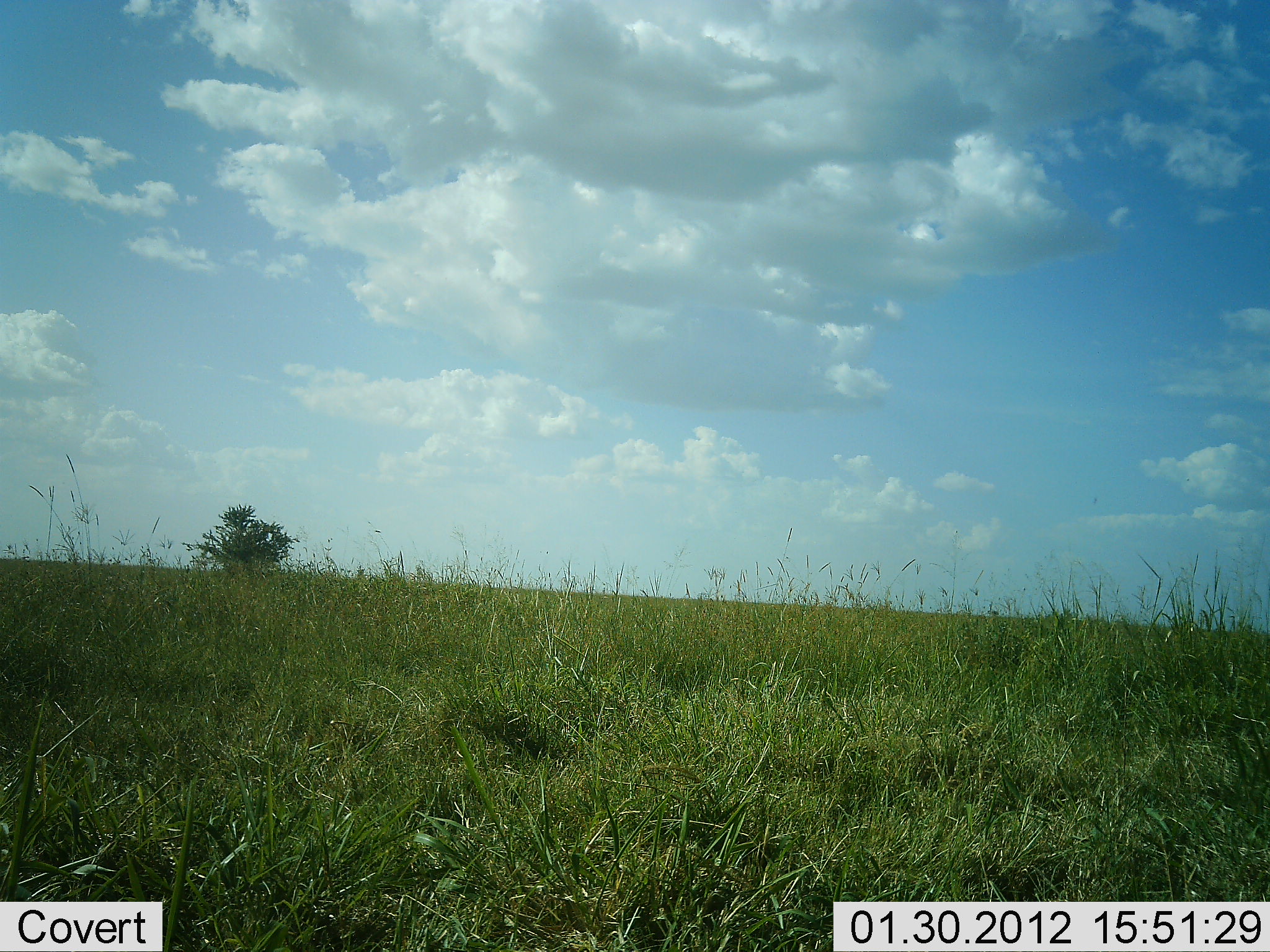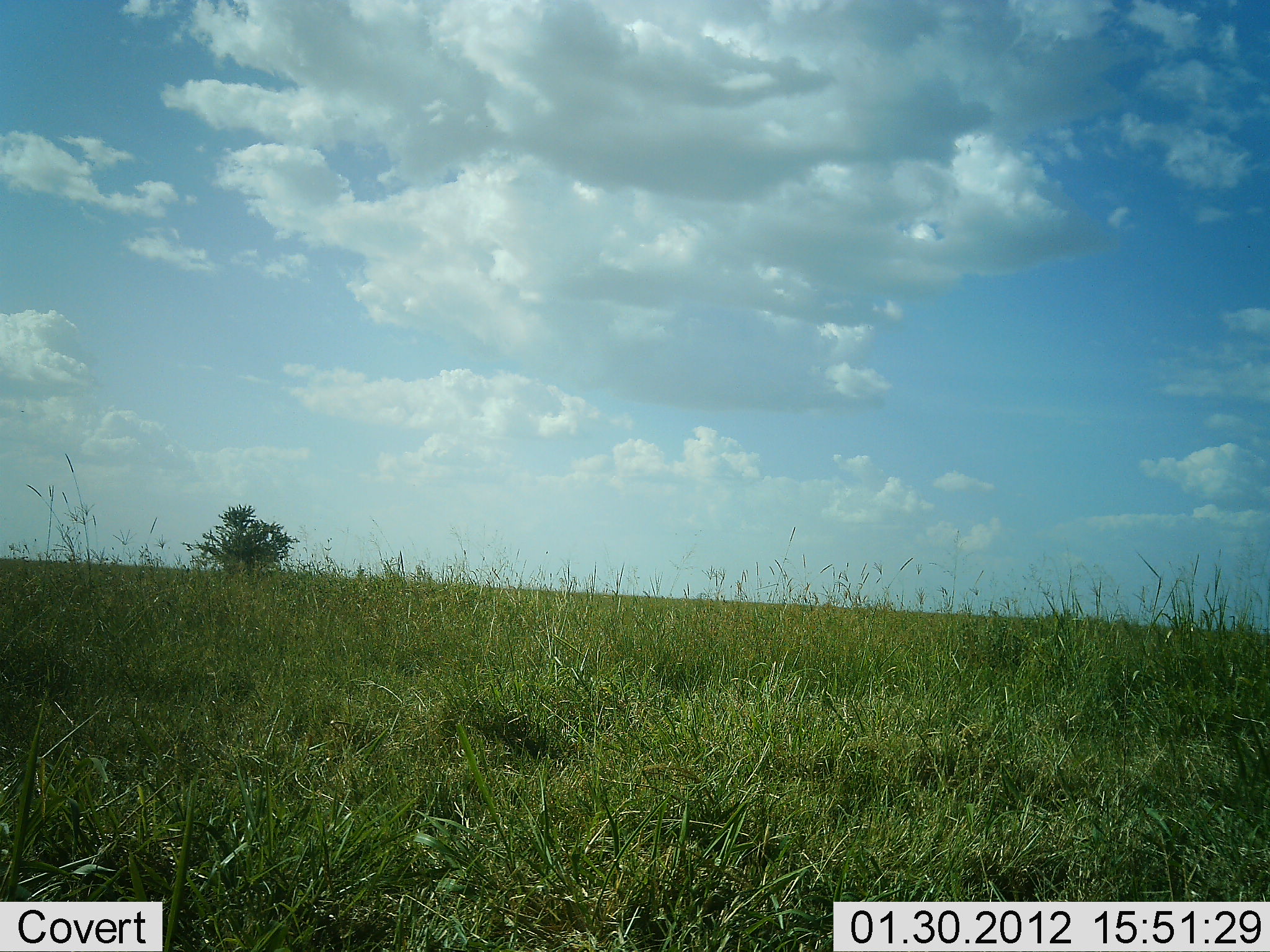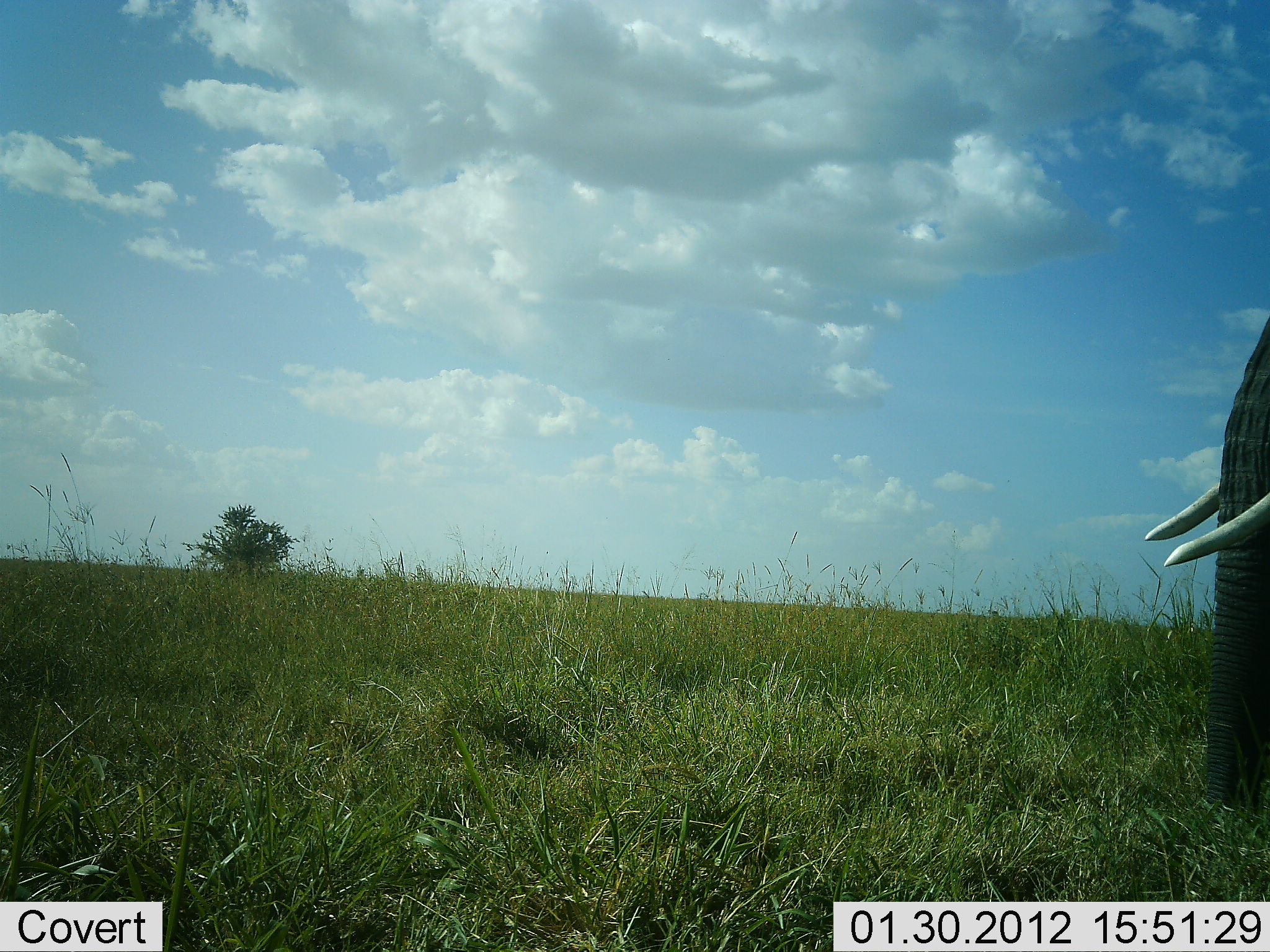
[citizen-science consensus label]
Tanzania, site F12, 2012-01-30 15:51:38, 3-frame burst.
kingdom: Animalia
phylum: Chordata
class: Mammalia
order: Proboscidea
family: Elephantidae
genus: Loxodonta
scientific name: Loxodonta africana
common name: african bush elephant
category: elephant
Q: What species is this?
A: Elephant (african bush elephant) (Loxodonta africana).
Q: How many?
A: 1.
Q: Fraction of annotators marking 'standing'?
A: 6%.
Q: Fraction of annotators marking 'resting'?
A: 0%.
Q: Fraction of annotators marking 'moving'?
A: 94%.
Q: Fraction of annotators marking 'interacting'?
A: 0%.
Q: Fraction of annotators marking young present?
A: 0%.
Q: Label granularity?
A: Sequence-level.